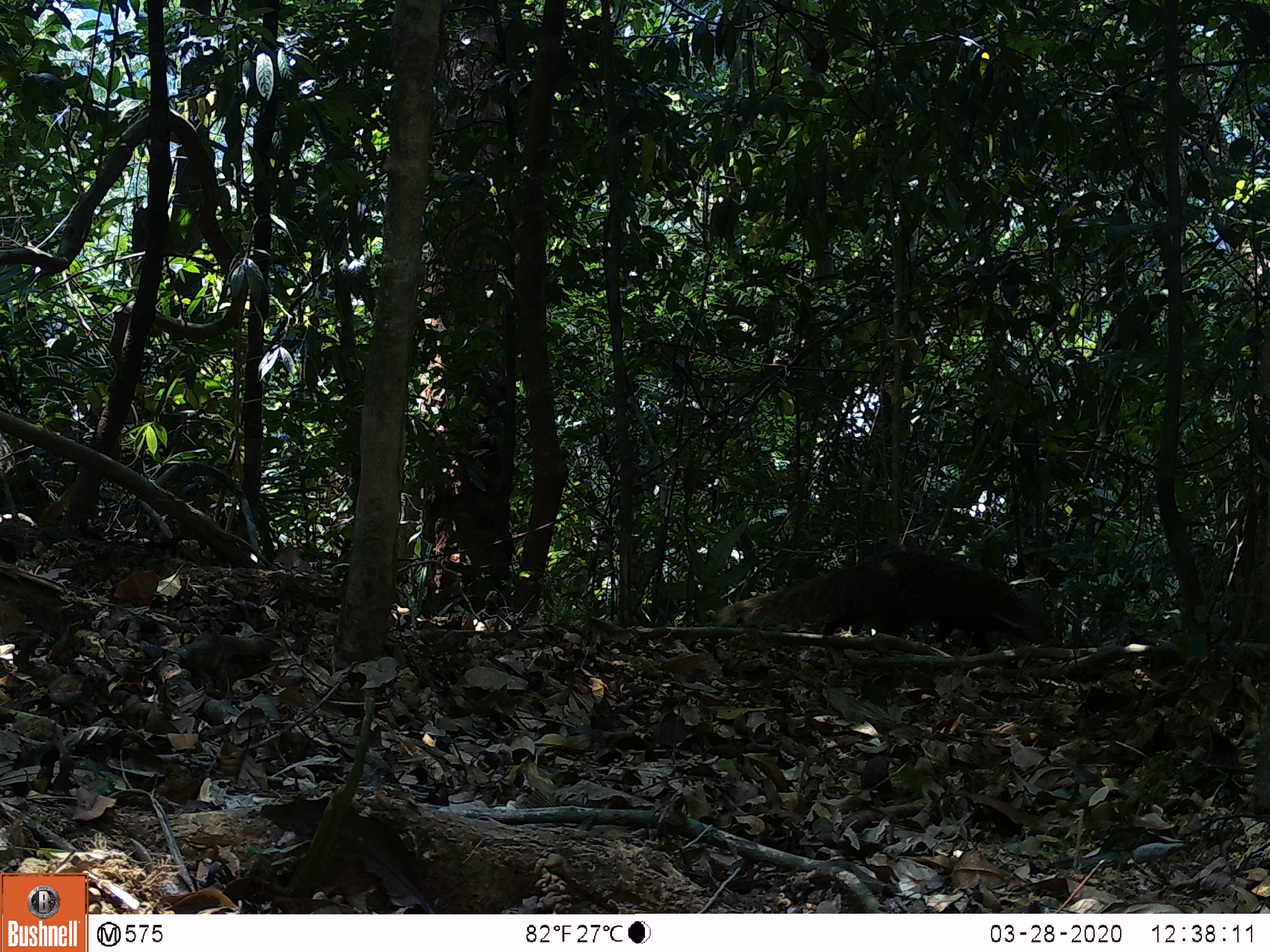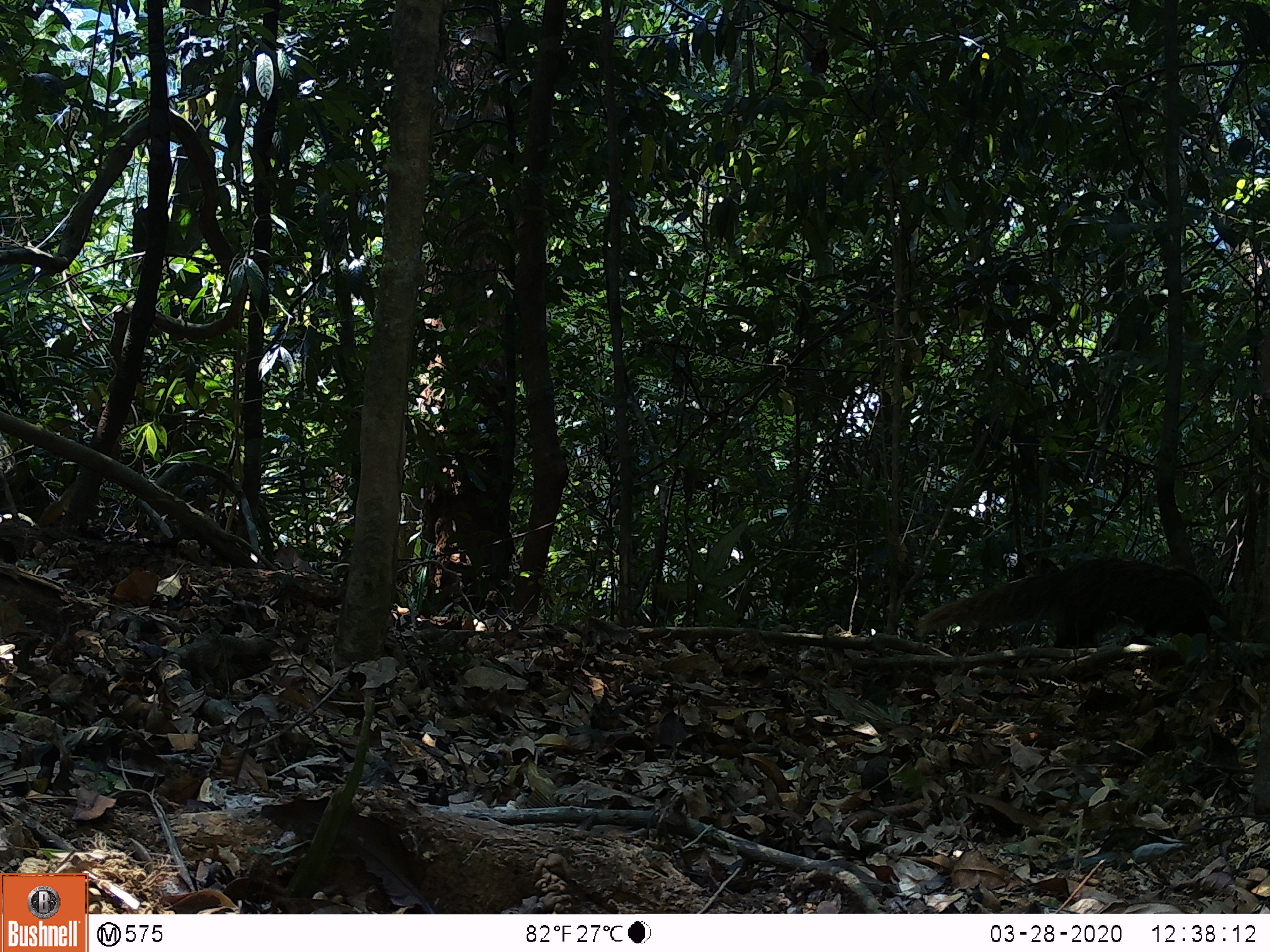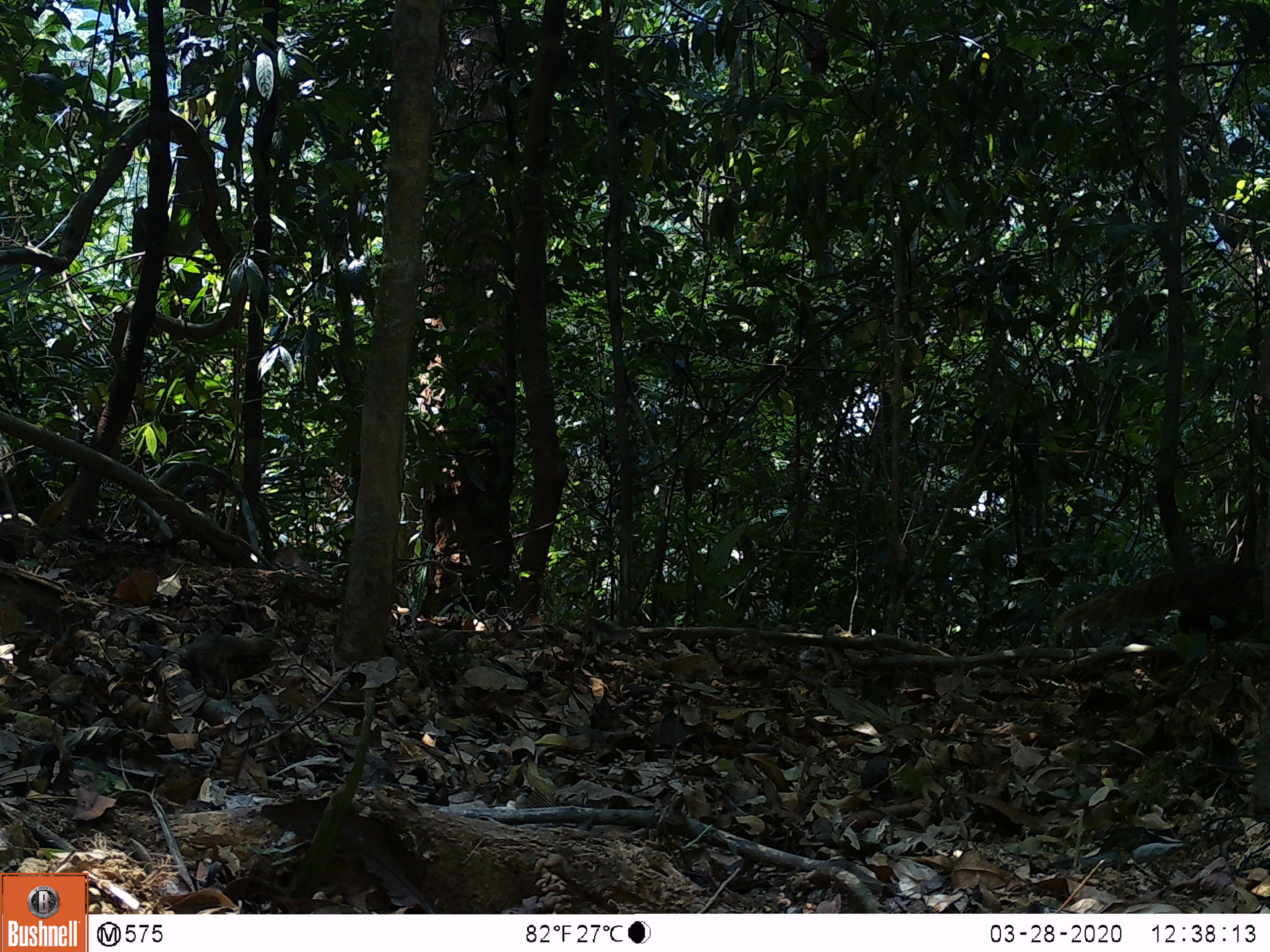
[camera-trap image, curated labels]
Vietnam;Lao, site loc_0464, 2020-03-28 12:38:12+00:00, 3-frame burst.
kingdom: Animalia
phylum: Chordata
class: Mammalia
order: Carnivora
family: Herpestidae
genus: Urva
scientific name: Urva urva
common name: crab-eating mongoose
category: crab eating mongoose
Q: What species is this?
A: Crab eating mongoose (crab-eating mongoose) (Urva urva).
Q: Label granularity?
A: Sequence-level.